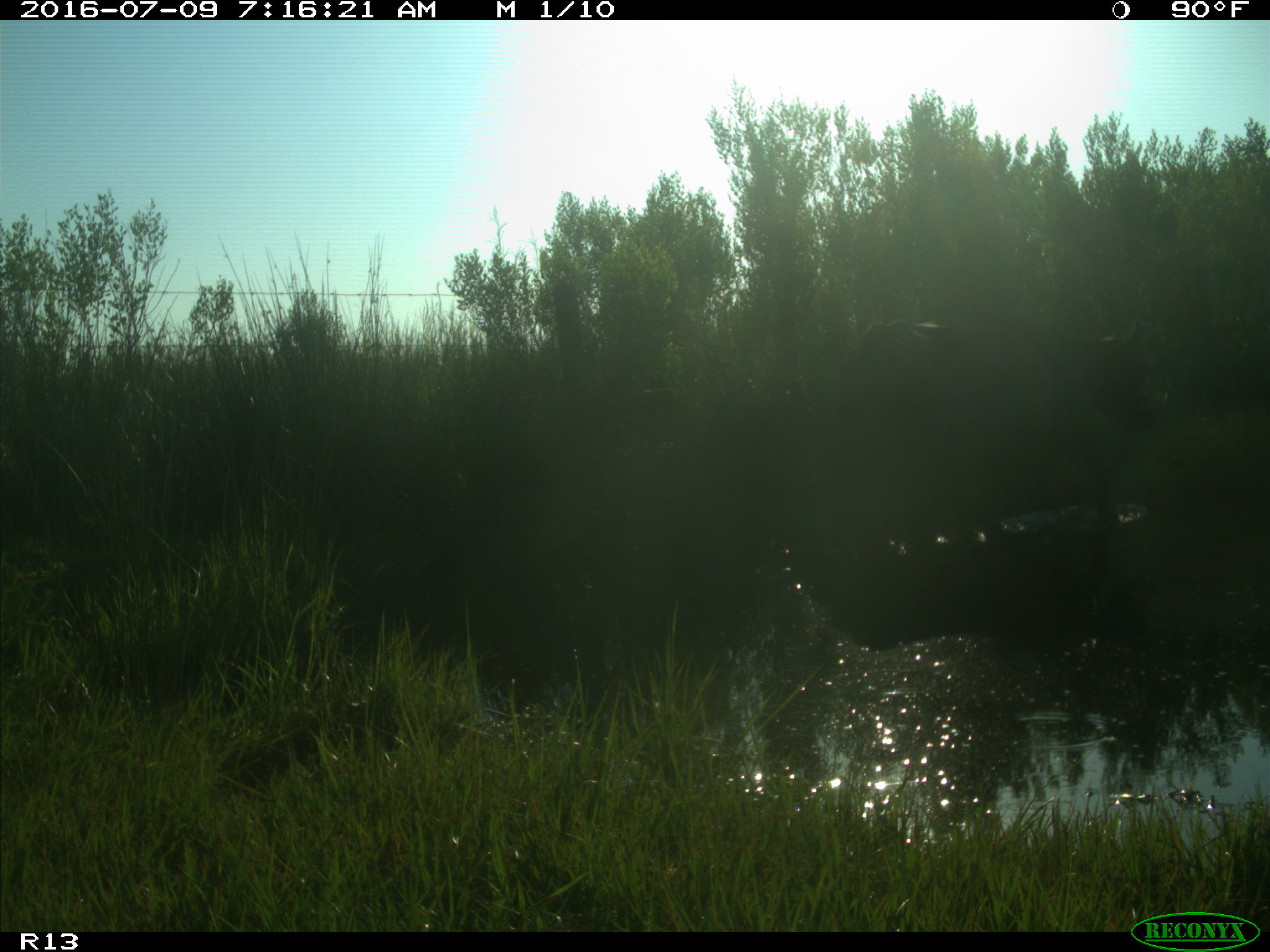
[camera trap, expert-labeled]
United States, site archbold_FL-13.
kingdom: Animalia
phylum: Chordata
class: Mammalia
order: Artiodactyla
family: Bovidae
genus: Bos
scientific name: Bos taurus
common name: domestic cow